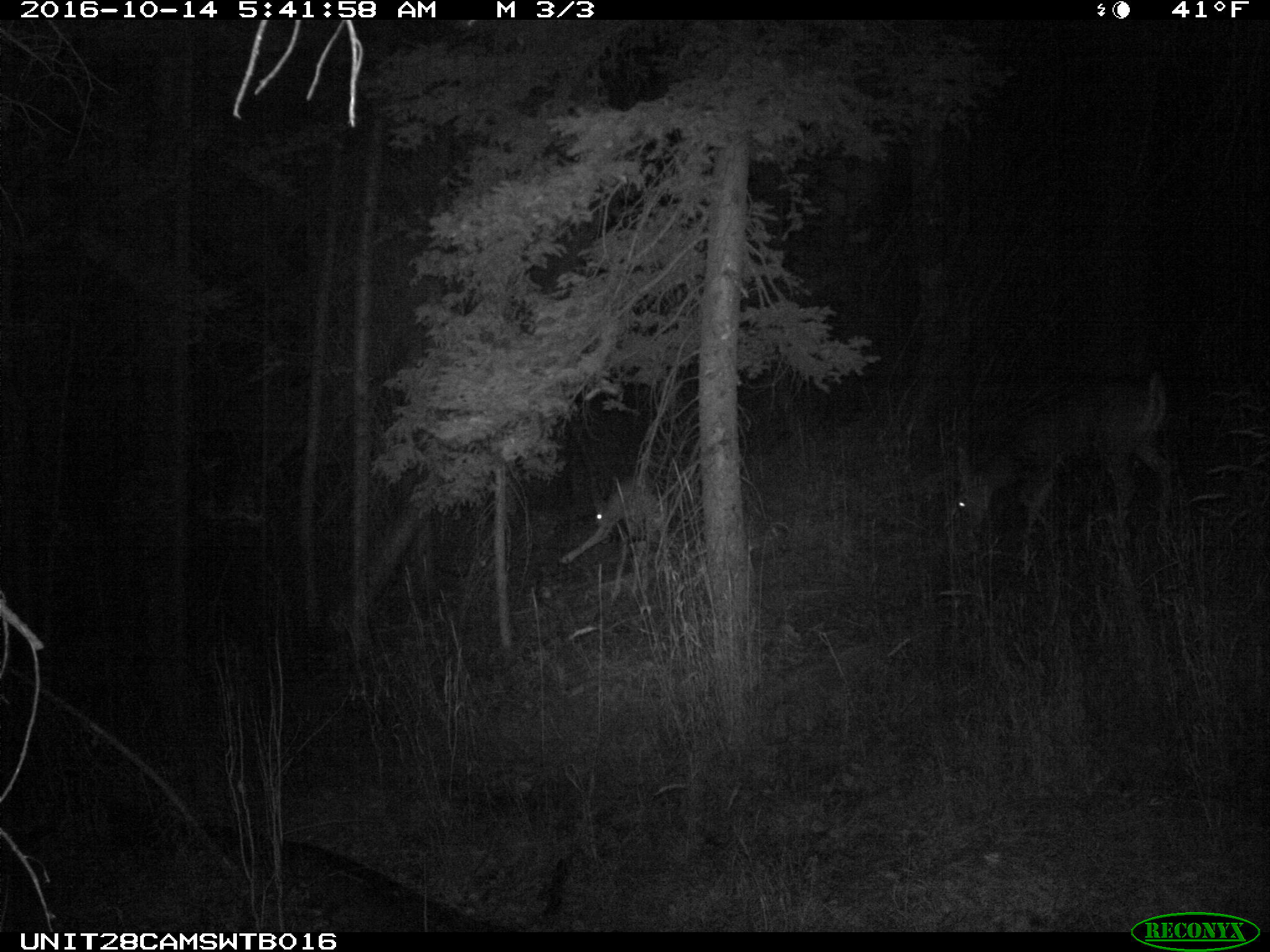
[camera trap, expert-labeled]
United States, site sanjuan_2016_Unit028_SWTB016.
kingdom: Animalia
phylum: Chordata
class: Mammalia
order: Artiodactyla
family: Cervidae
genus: Odocoileus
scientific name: Odocoileus hemionus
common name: mule deer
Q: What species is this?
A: Odocoileus hemionus (mule deer).